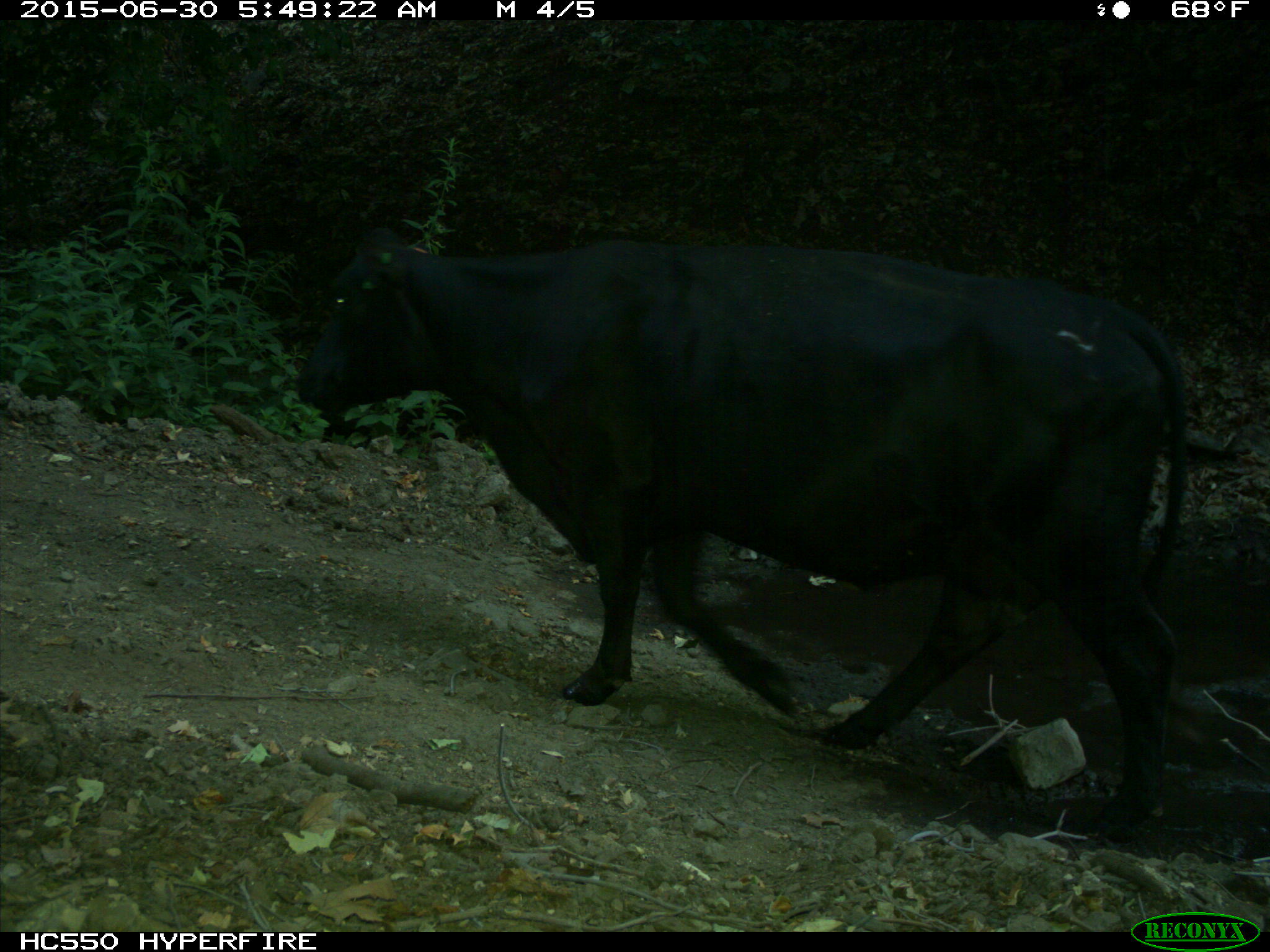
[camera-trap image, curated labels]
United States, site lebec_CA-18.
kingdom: Animalia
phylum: Chordata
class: Mammalia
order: Artiodactyla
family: Bovidae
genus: Bos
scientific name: Bos taurus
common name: domestic cow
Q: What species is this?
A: Bos taurus (domestic cow).